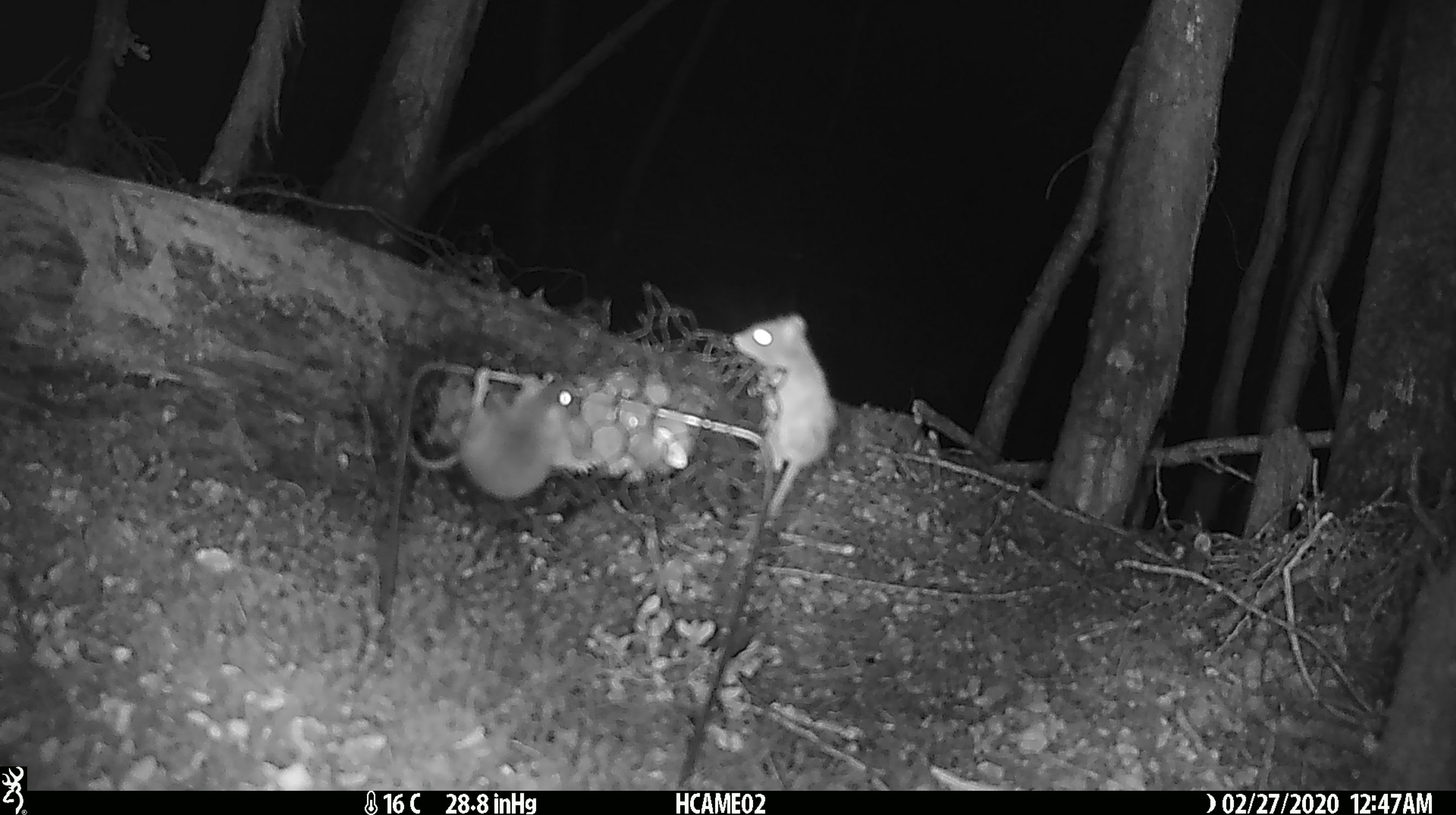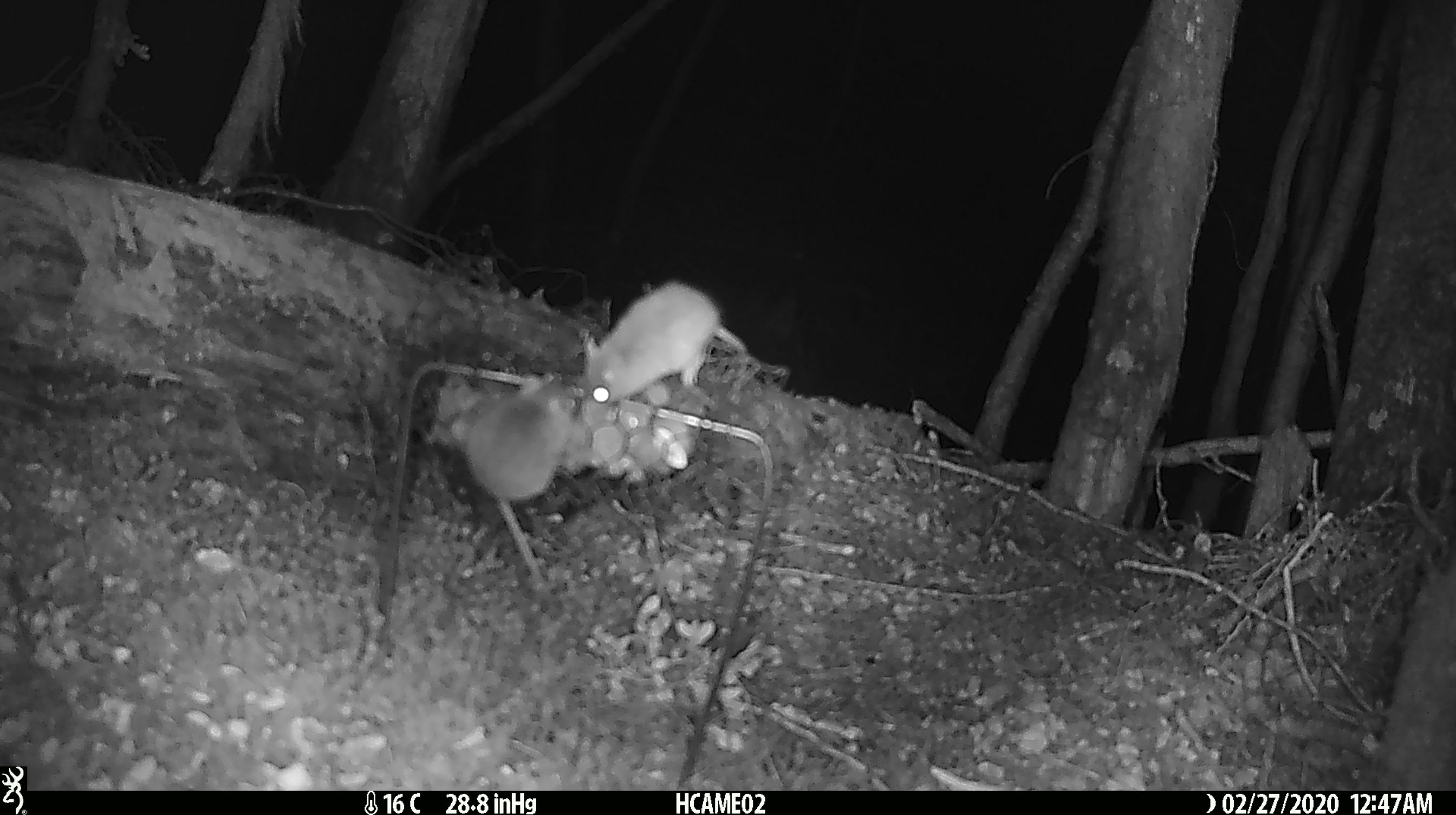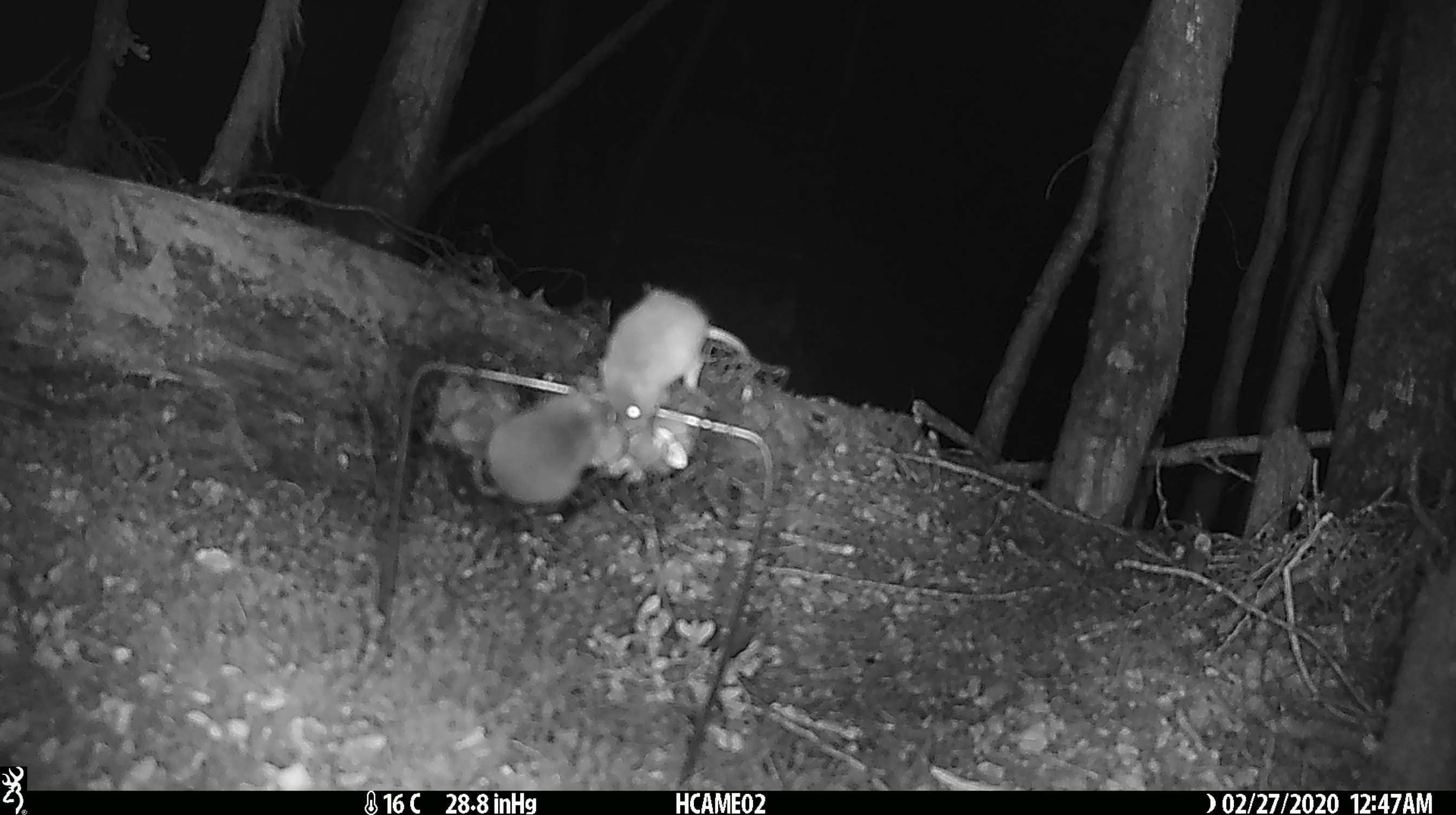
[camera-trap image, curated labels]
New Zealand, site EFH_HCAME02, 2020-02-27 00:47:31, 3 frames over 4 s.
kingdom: Animalia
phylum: Chordata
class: Mammalia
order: Rodentia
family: Muridae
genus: Mus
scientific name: Mus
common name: mouse